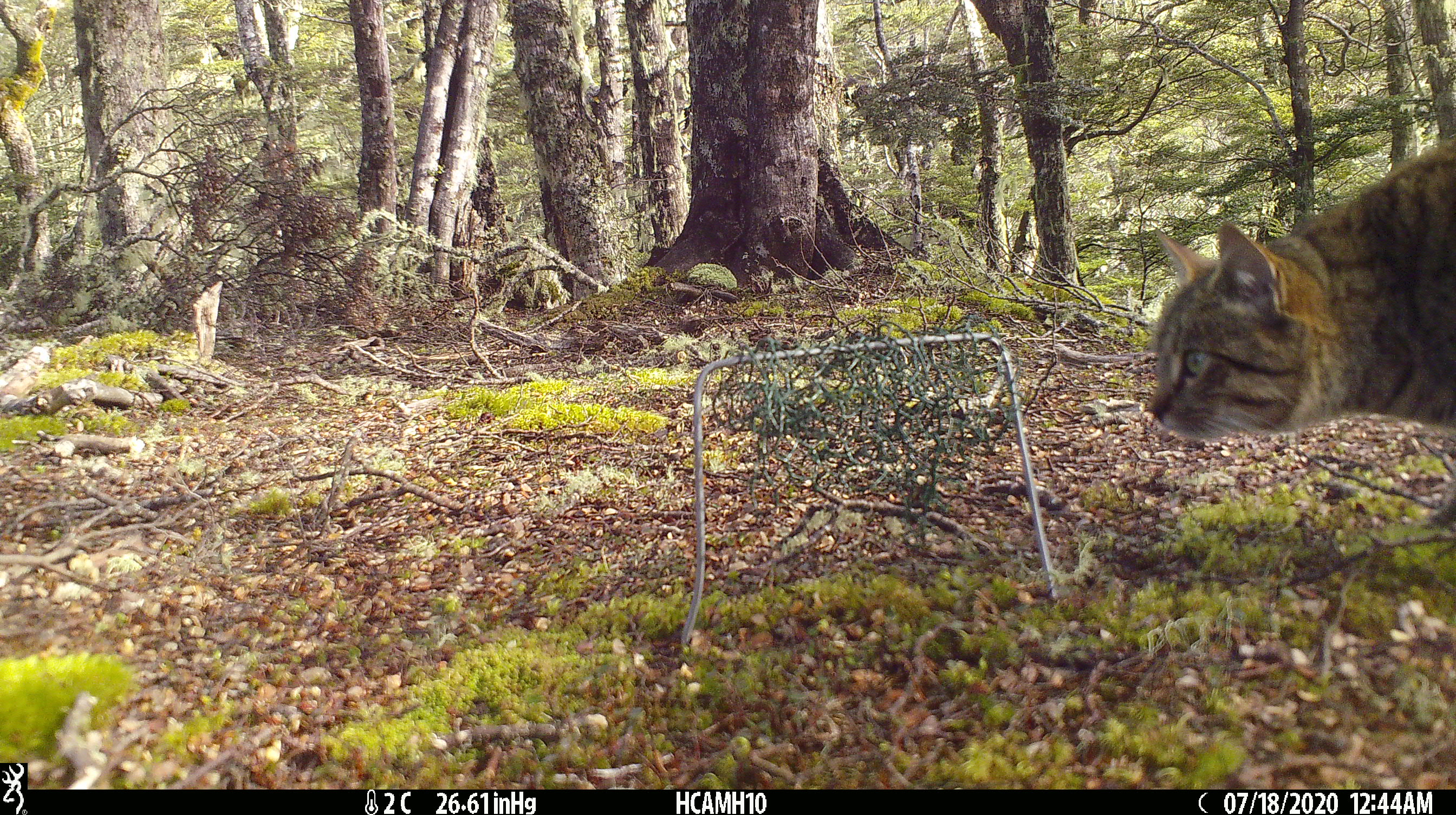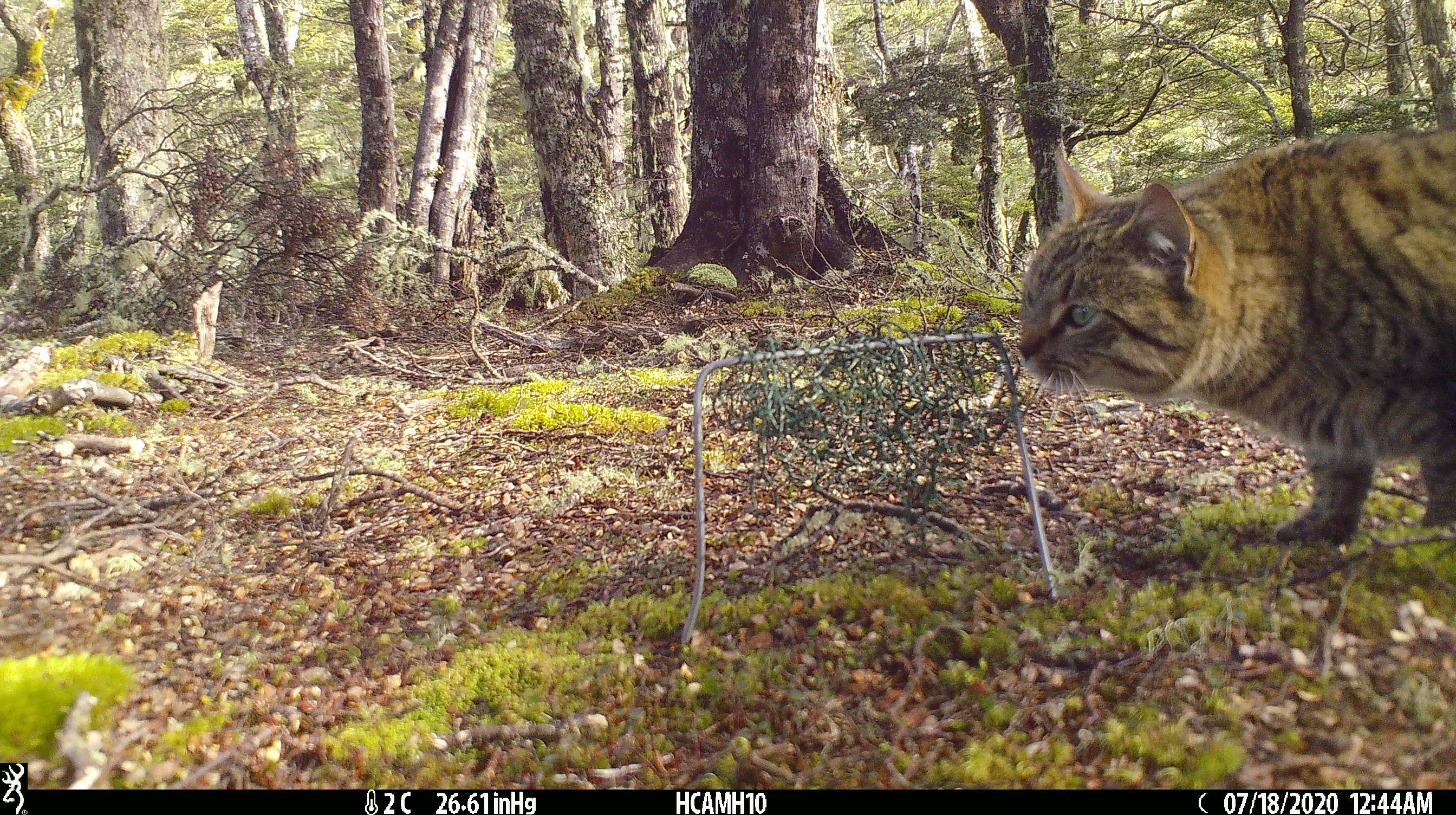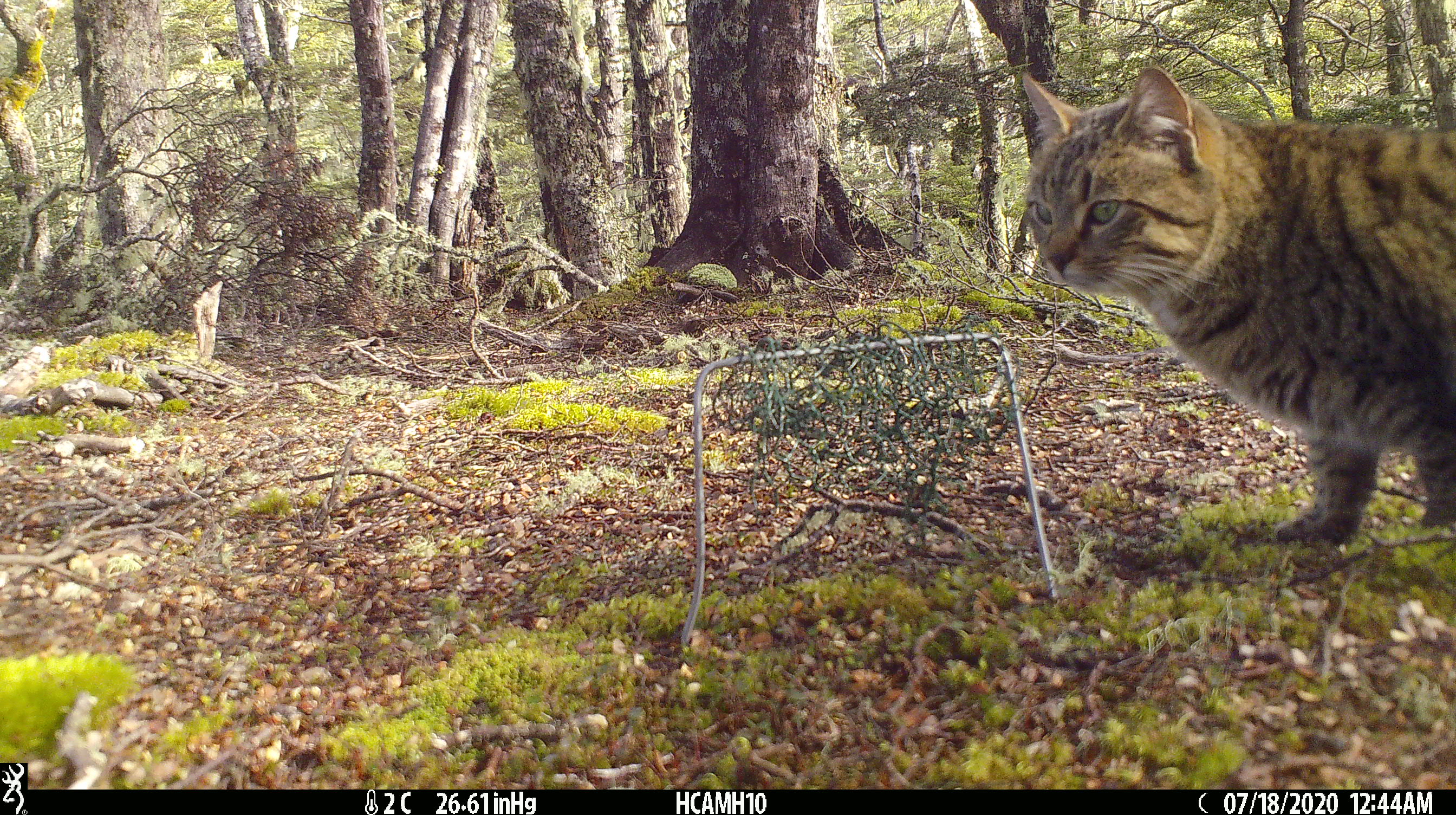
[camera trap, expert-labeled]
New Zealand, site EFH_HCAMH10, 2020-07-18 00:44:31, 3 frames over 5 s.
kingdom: Animalia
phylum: Chordata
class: Mammalia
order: Carnivora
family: Felidae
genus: Felis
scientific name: Felis catus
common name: domestic cat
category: cat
Cat (domestic cat) (Felis catus).